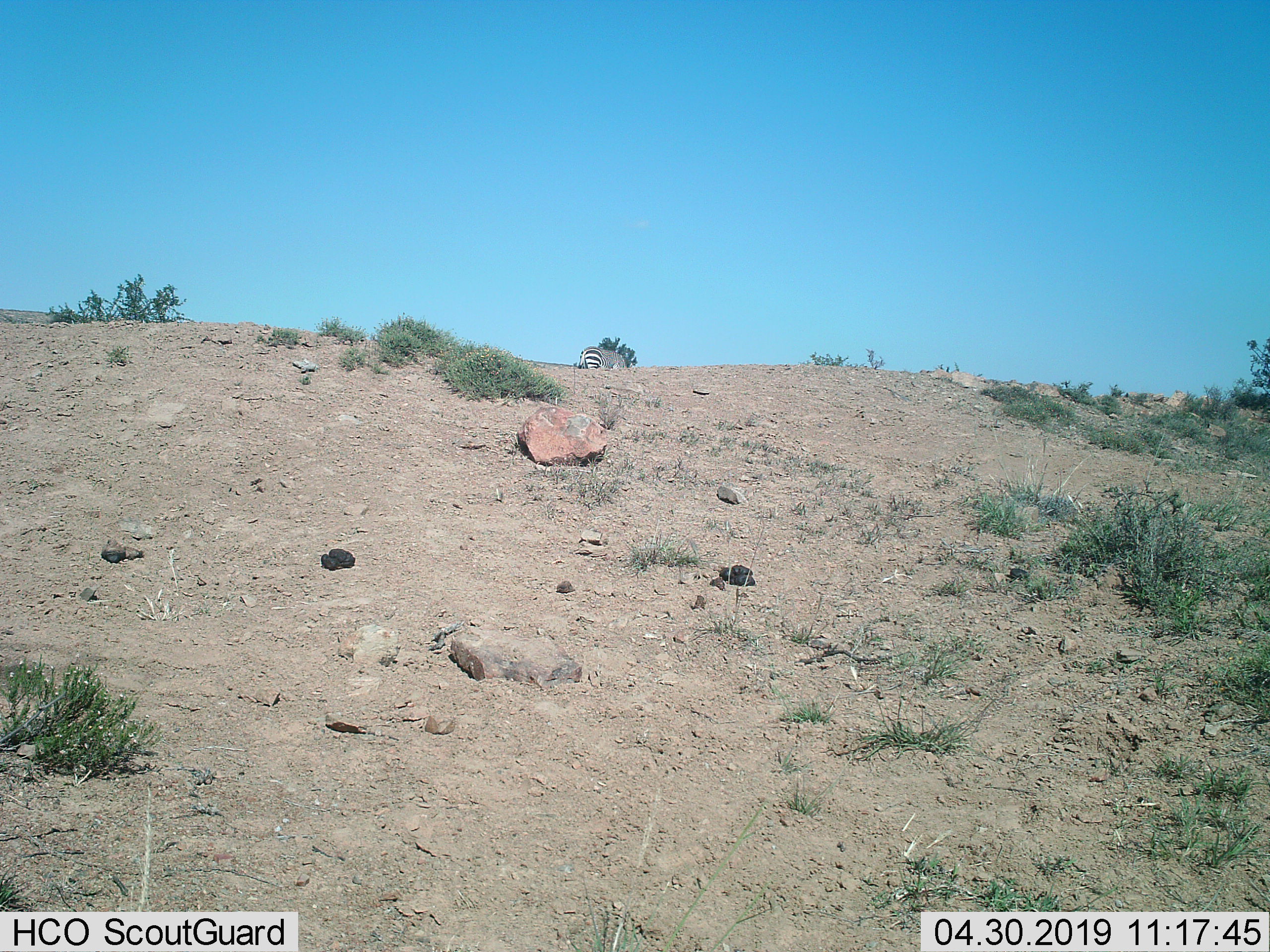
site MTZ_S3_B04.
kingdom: Animalia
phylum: Chordata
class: Mammalia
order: Perissodactyla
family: Equidae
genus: Equus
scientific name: Equus zebra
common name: mountain zebra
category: zebramountain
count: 1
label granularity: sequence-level